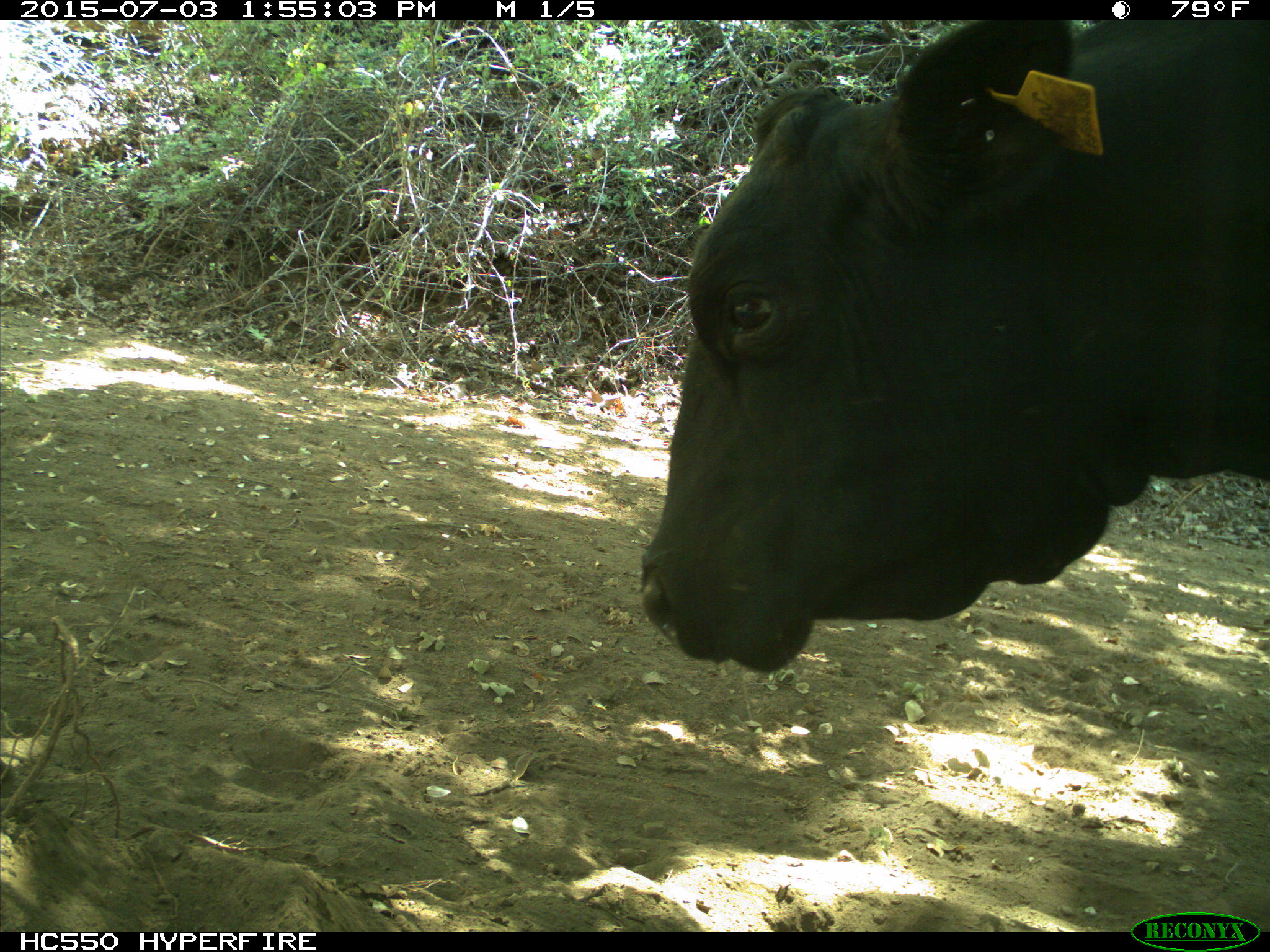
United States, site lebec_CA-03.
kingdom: Animalia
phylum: Chordata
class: Mammalia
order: Artiodactyla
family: Bovidae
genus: Bos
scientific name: Bos taurus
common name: domestic cow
Bos taurus (domestic cow).